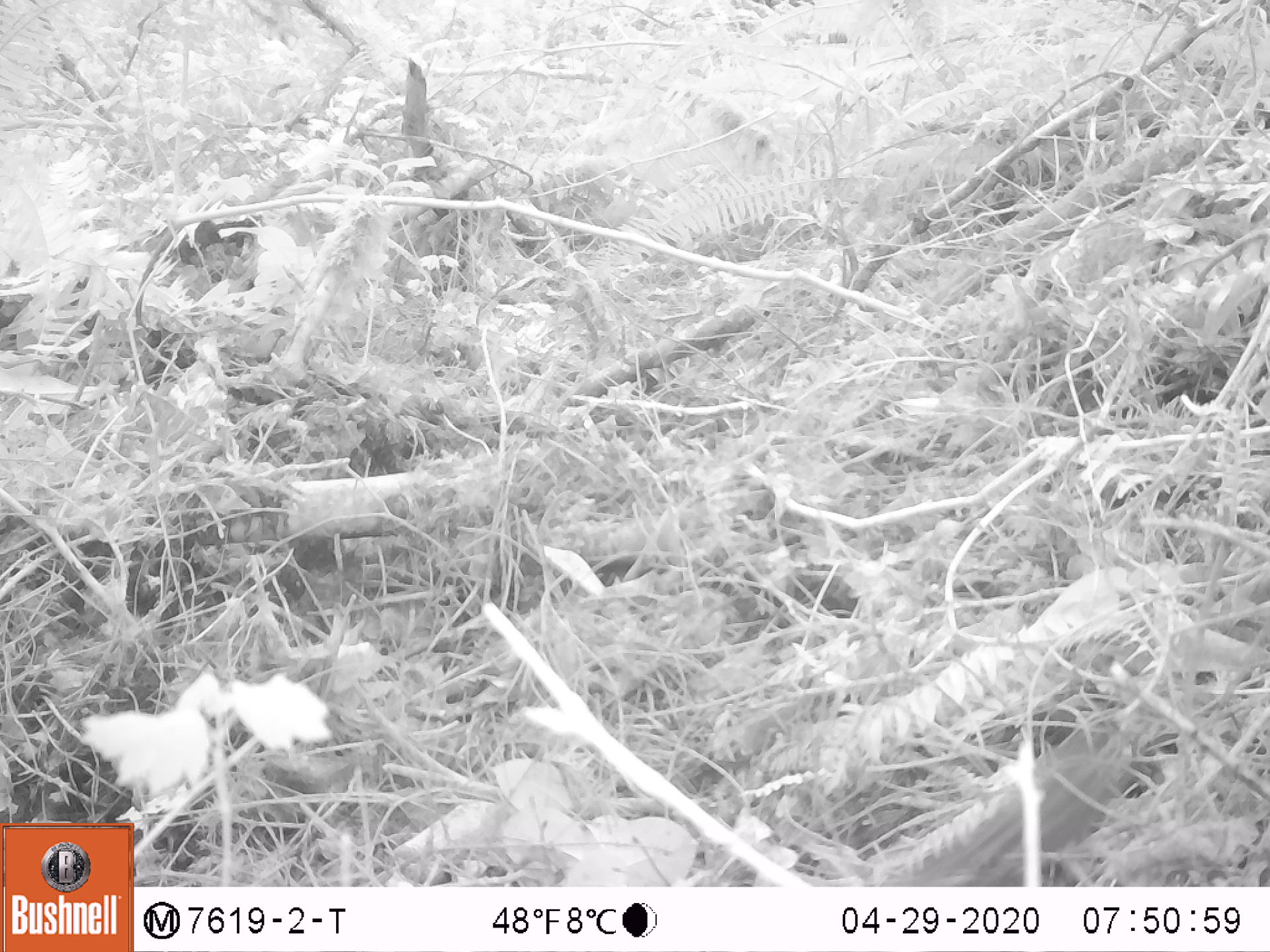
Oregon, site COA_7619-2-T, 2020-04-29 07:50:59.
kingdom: Animalia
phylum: Chordata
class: Mammalia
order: Rodentia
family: Sciuridae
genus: Neotamias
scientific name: Neotamias townsendii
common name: townsend's chipmunk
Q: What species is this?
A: Townsend's chipmunk (Neotamias townsendii).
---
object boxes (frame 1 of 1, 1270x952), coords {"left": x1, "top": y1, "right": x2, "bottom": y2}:
townsend's chipmunk: {"left": 913, "top": 734, "right": 1138, "bottom": 882}